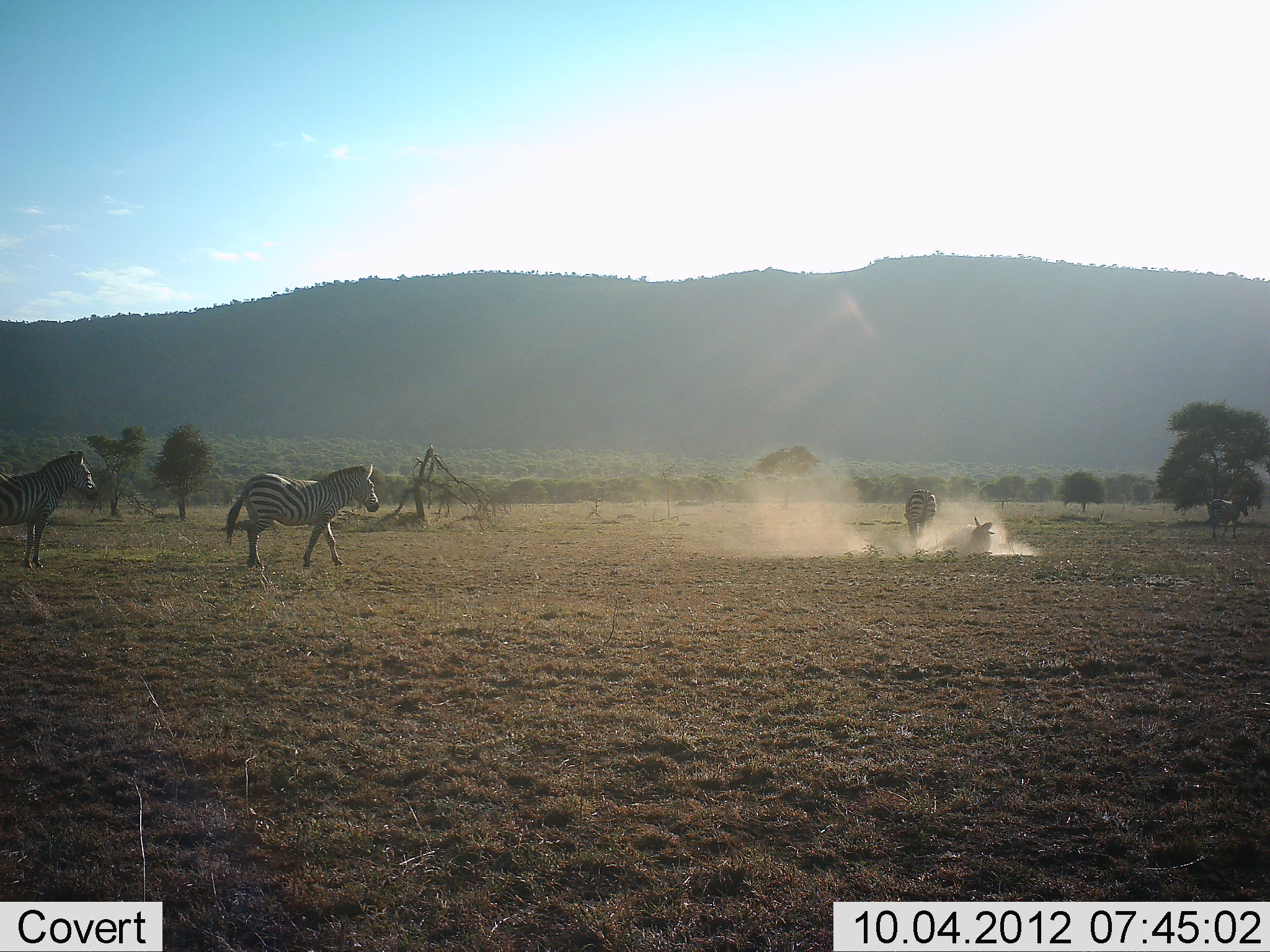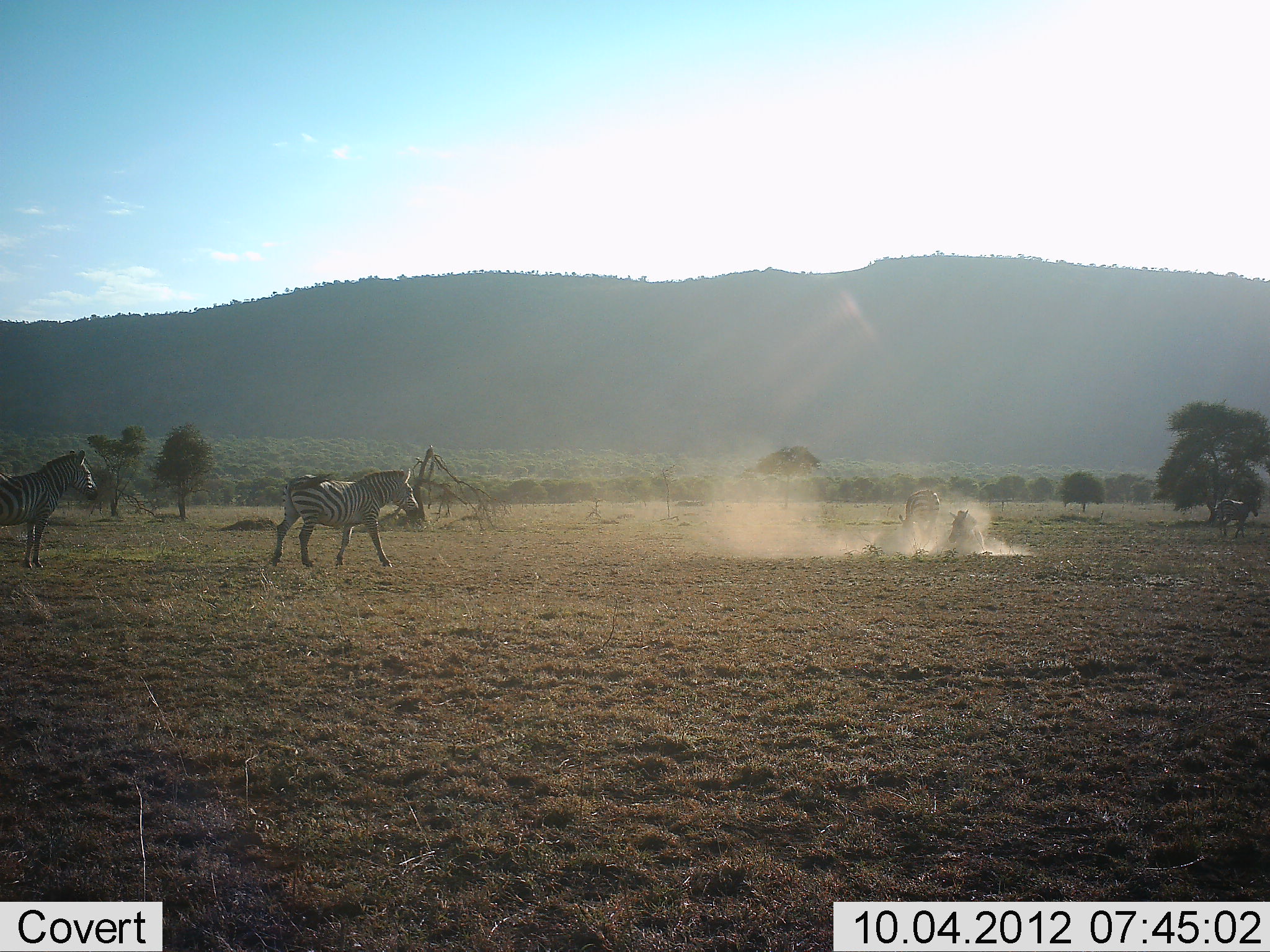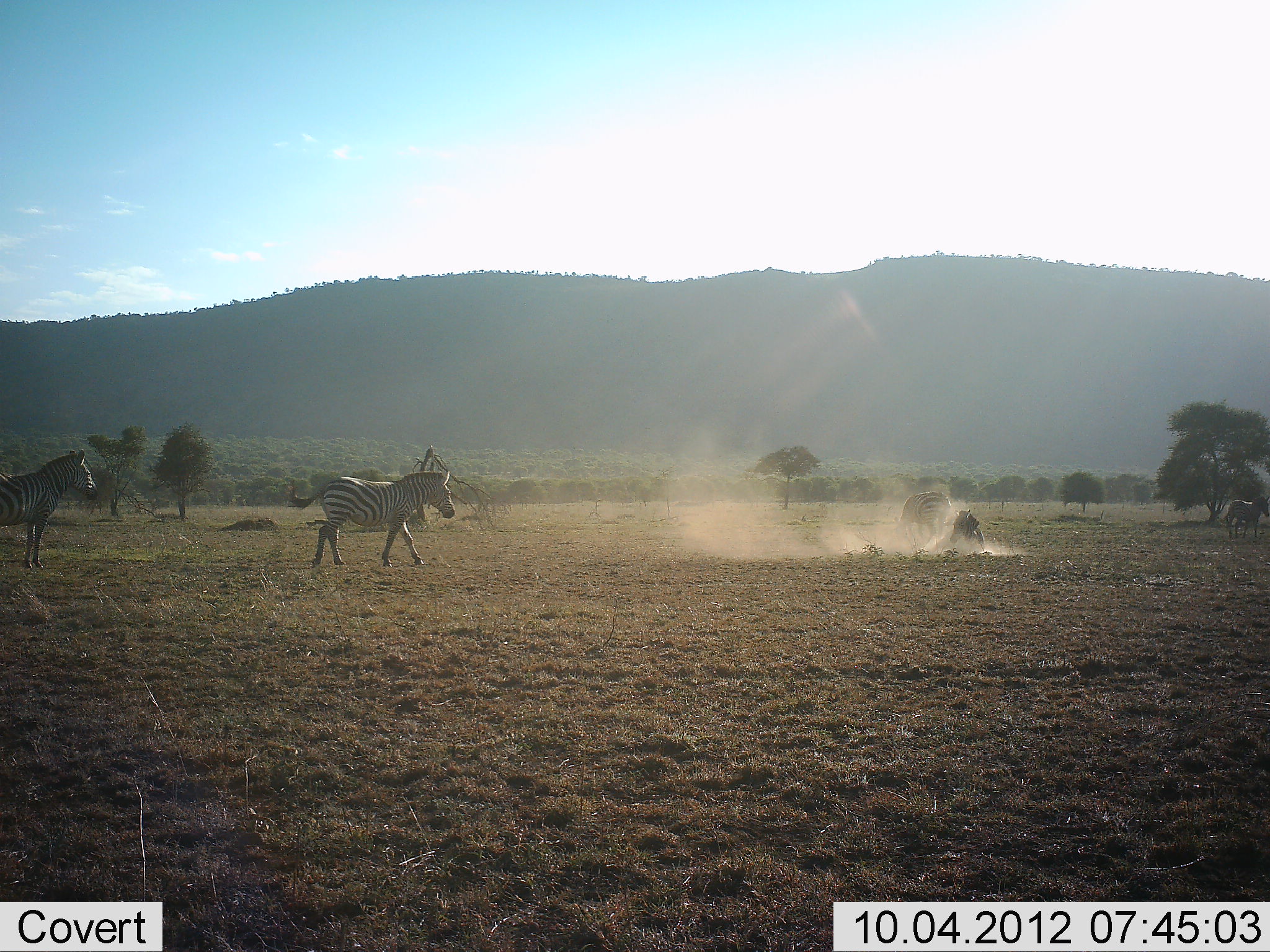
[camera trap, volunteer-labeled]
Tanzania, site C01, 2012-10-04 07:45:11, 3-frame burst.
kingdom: Animalia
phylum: Chordata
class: Mammalia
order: Perissodactyla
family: Equidae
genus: Equus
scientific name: Equus quagga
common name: plains zebra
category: zebra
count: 5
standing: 50%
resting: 20%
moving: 90%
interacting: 50%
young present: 0%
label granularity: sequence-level